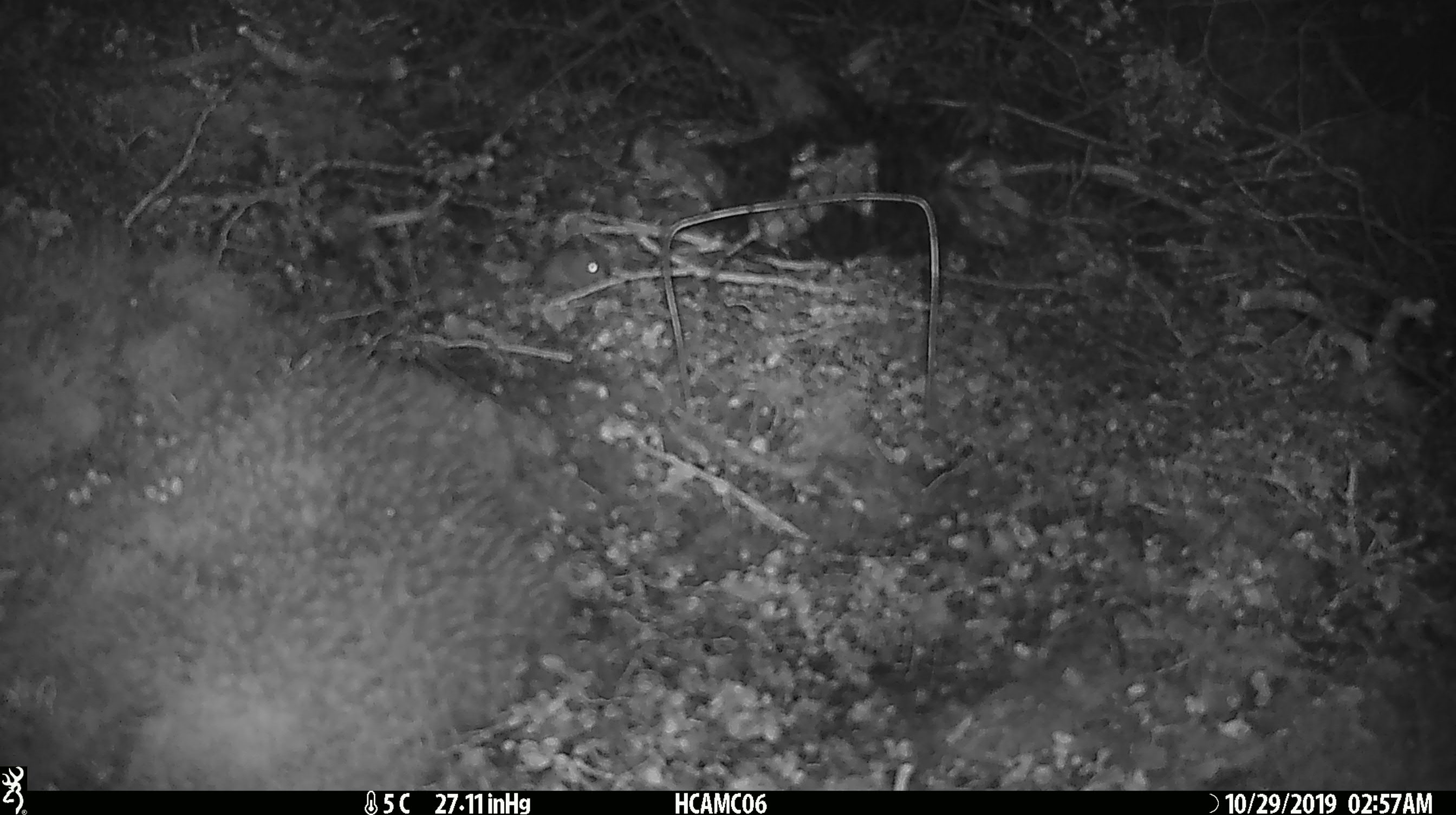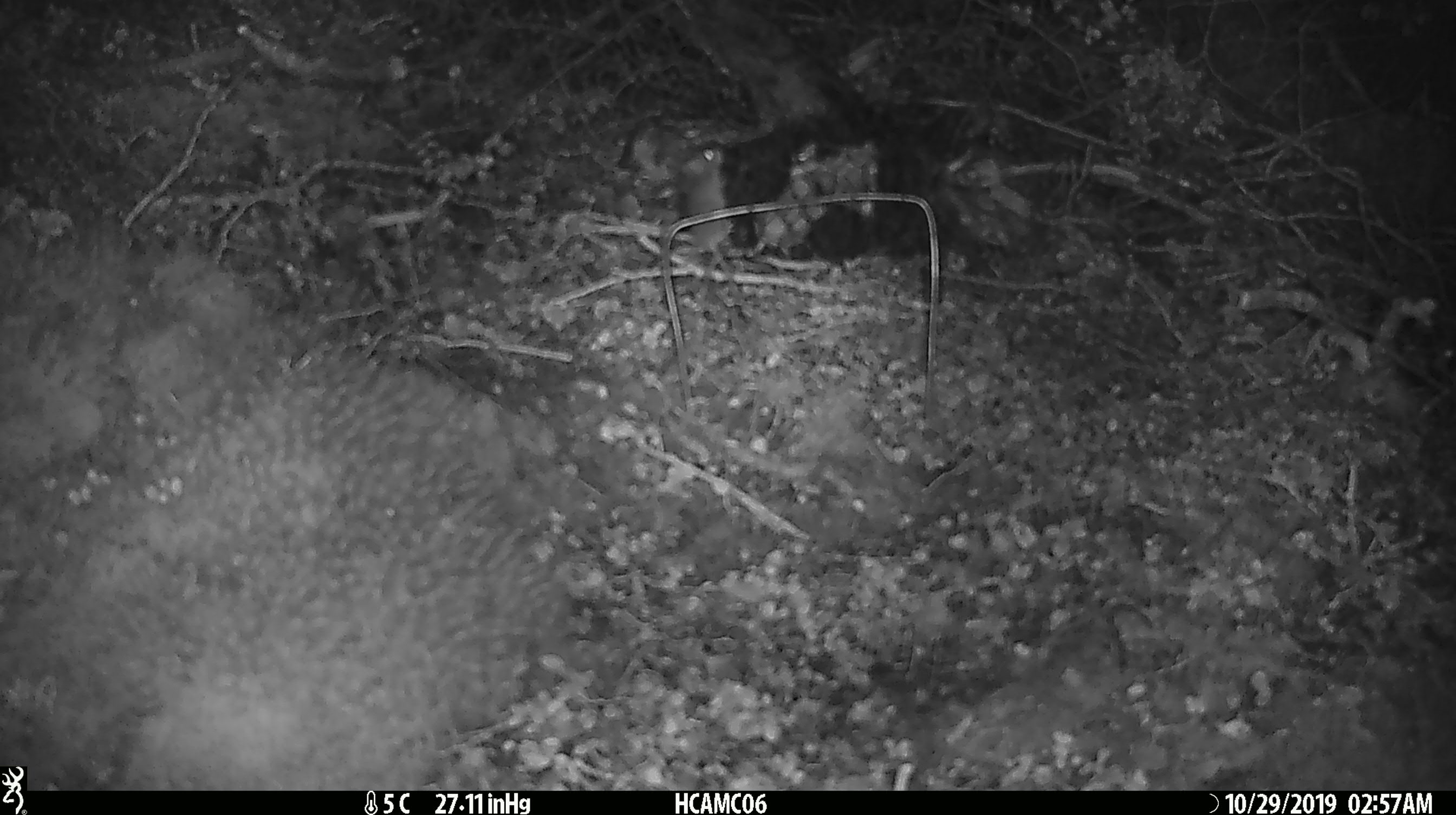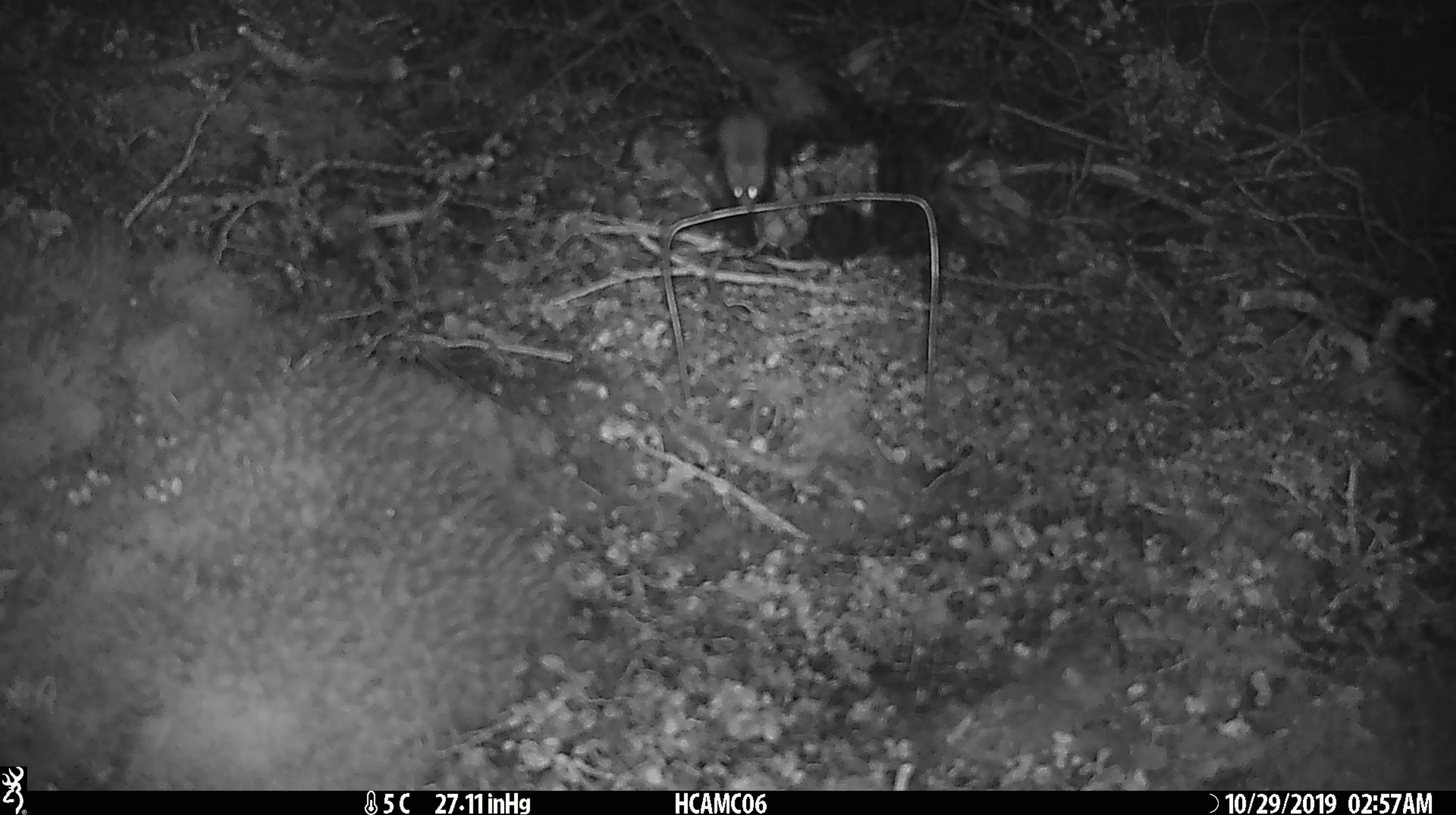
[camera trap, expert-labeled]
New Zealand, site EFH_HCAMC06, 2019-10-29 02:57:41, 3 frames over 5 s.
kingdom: Animalia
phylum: Chordata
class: Mammalia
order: Rodentia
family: Muridae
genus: Mus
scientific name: Mus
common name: mouse